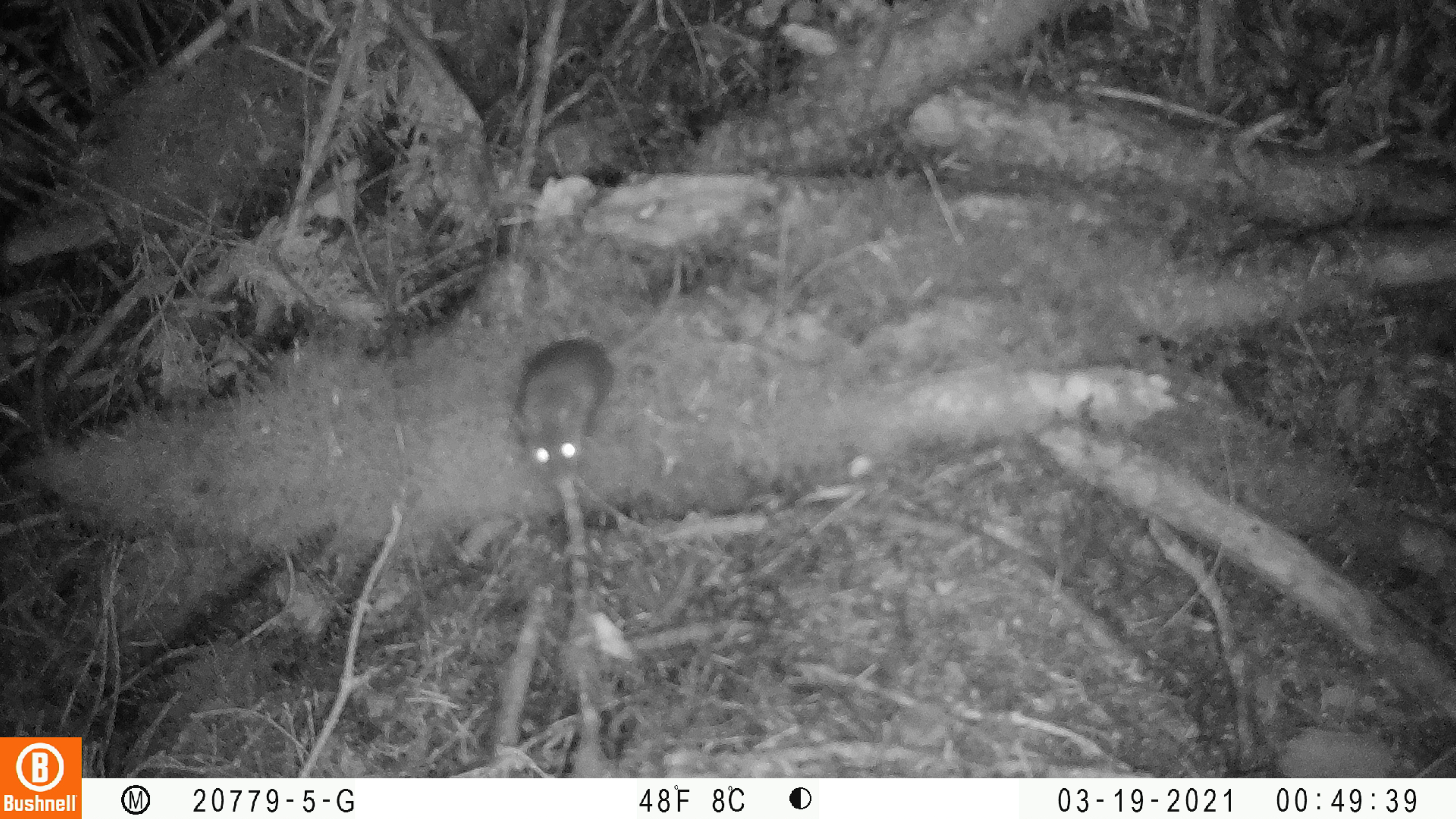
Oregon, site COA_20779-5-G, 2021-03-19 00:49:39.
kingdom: Animalia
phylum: Chordata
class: Mammalia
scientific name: Mammalia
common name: small mammal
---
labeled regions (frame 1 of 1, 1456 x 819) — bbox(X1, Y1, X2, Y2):
small mammal: bbox(473, 240, 704, 524)